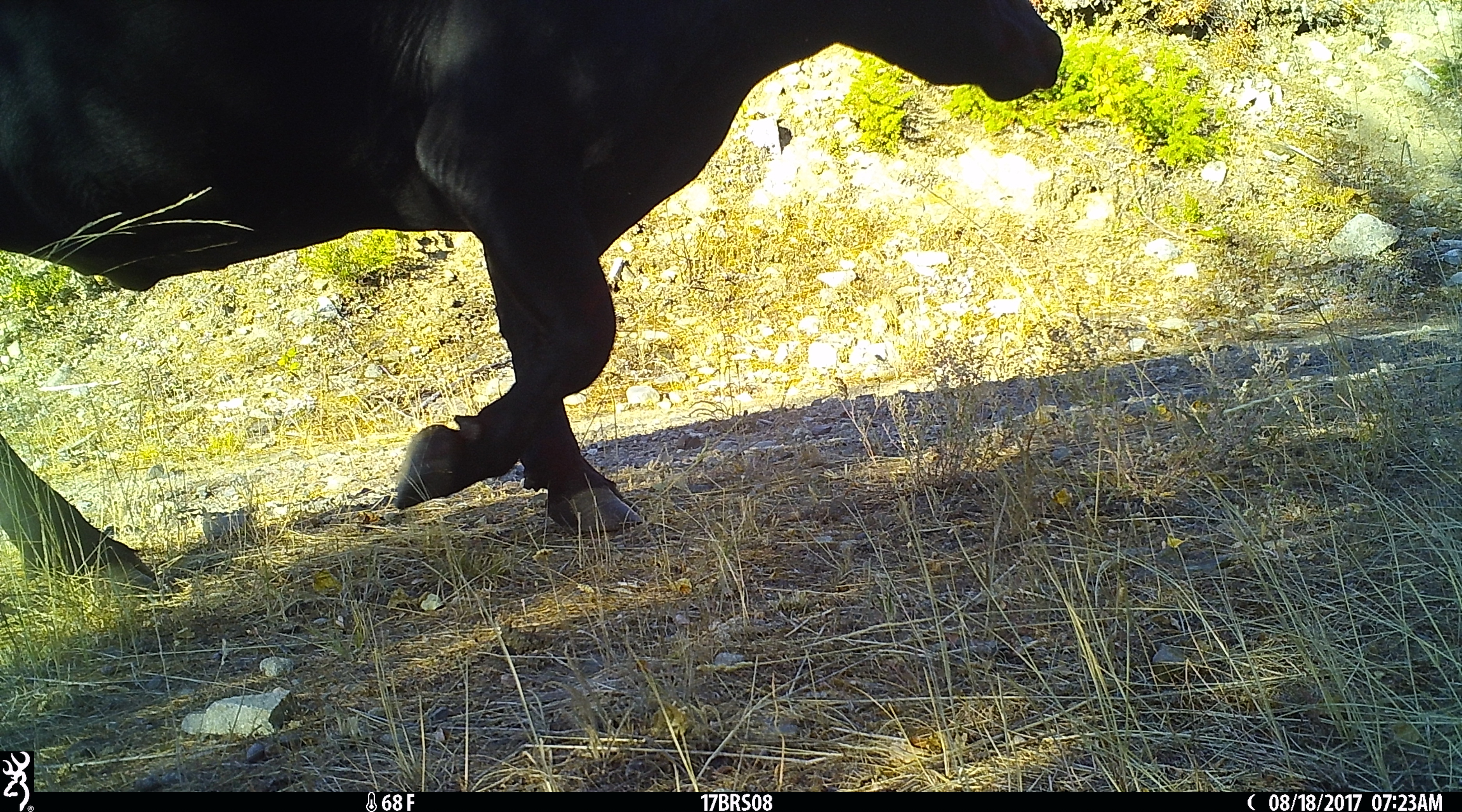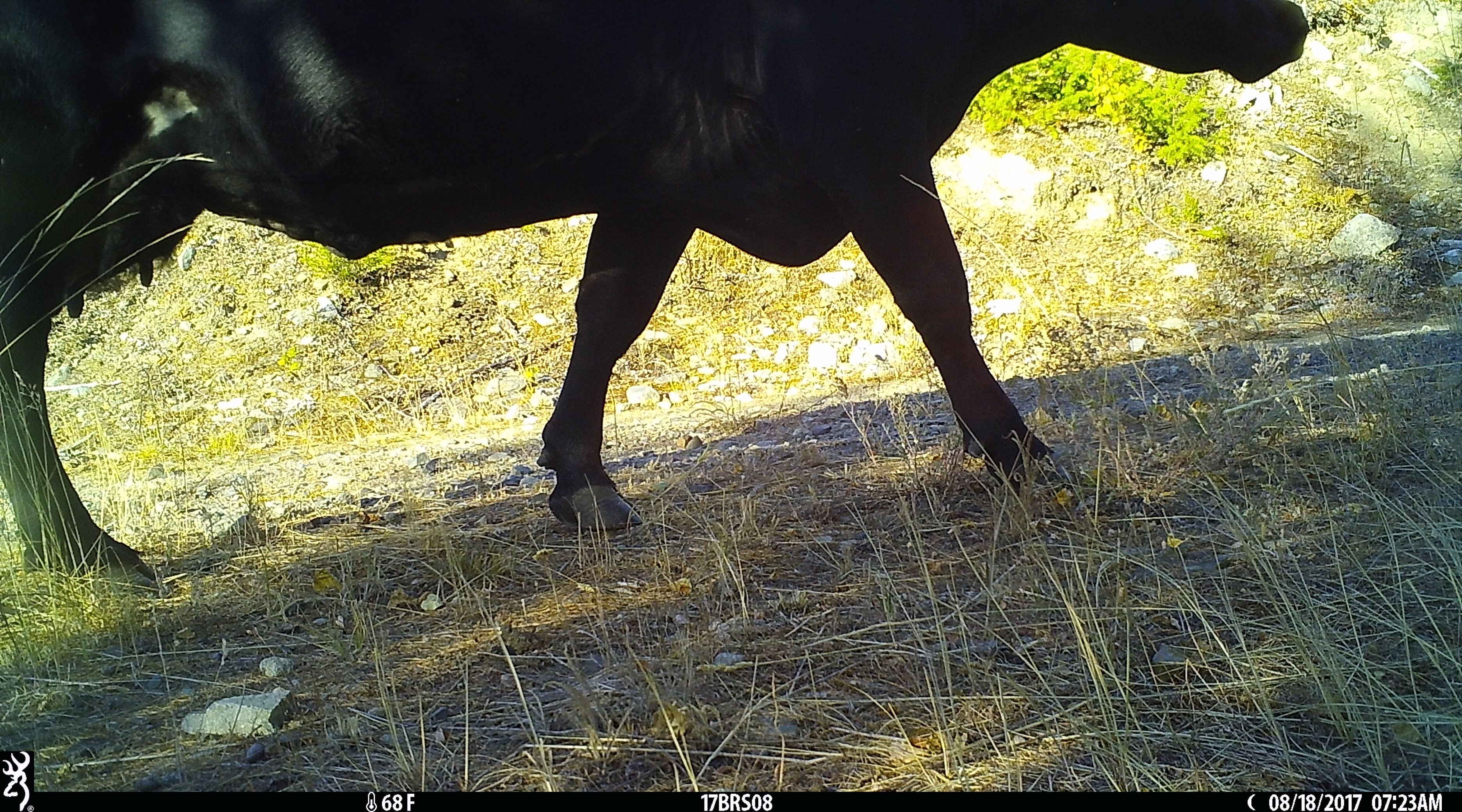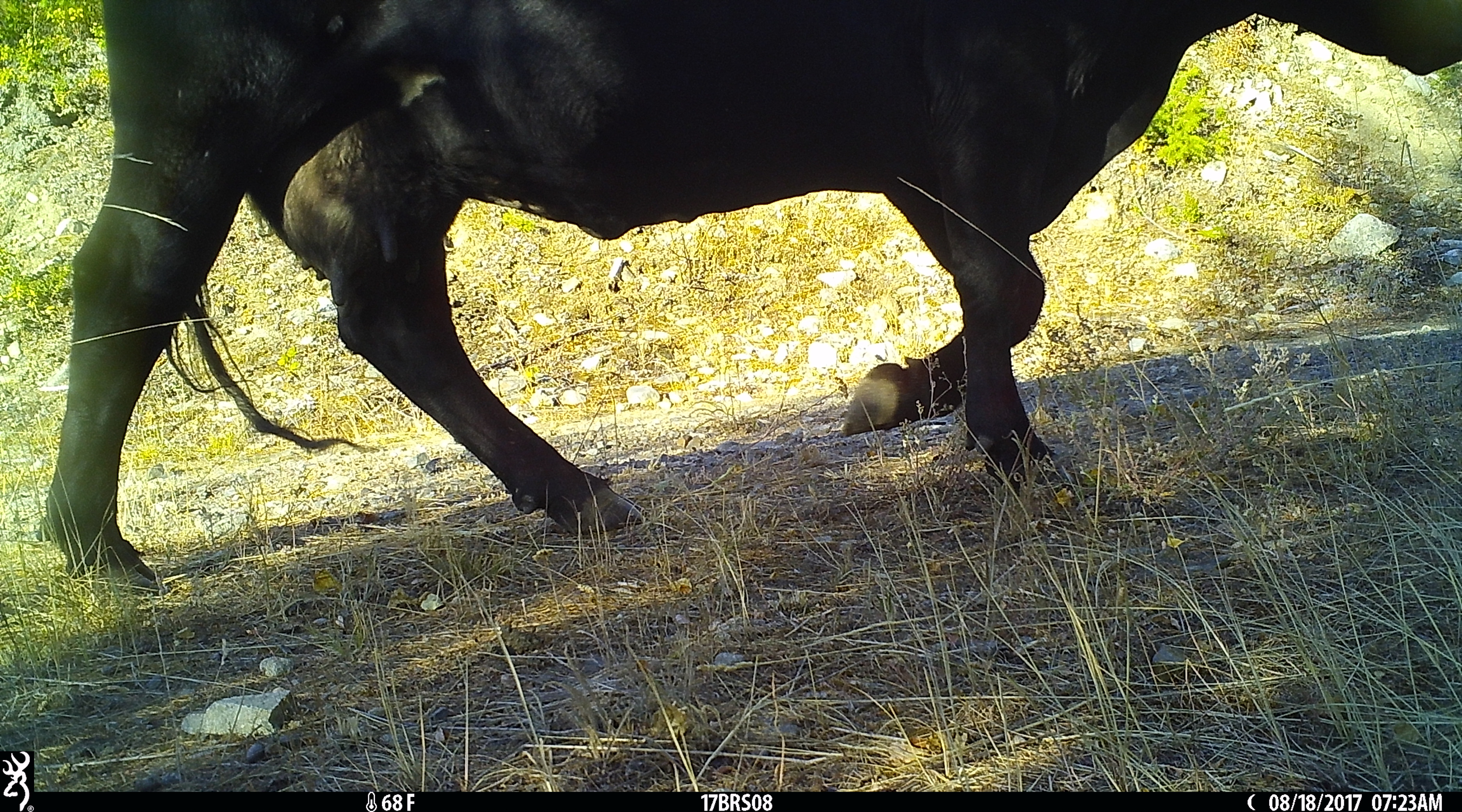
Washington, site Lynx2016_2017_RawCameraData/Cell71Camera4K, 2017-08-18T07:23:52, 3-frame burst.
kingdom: Animalia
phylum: Chordata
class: Mammalia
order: Artiodactyla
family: Bovidae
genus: Bos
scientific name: Bos taurus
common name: domestic cattle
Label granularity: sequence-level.